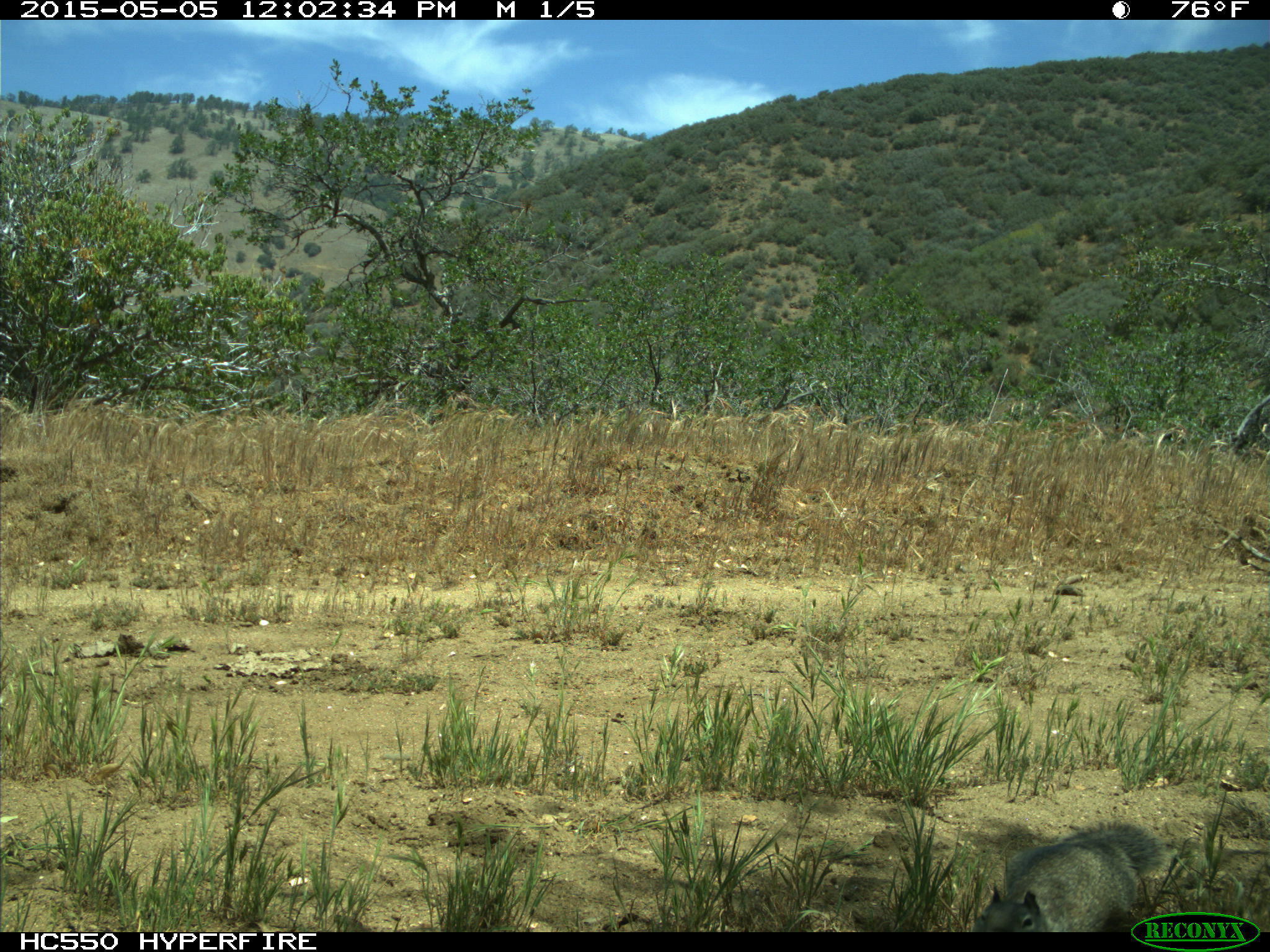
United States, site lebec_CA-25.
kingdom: Animalia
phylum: Chordata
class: Mammalia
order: Rodentia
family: Sciuridae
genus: Otospermophilus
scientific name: Otospermophilus beecheyi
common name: california ground squirrel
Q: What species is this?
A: Otospermophilus beecheyi (california ground squirrel).